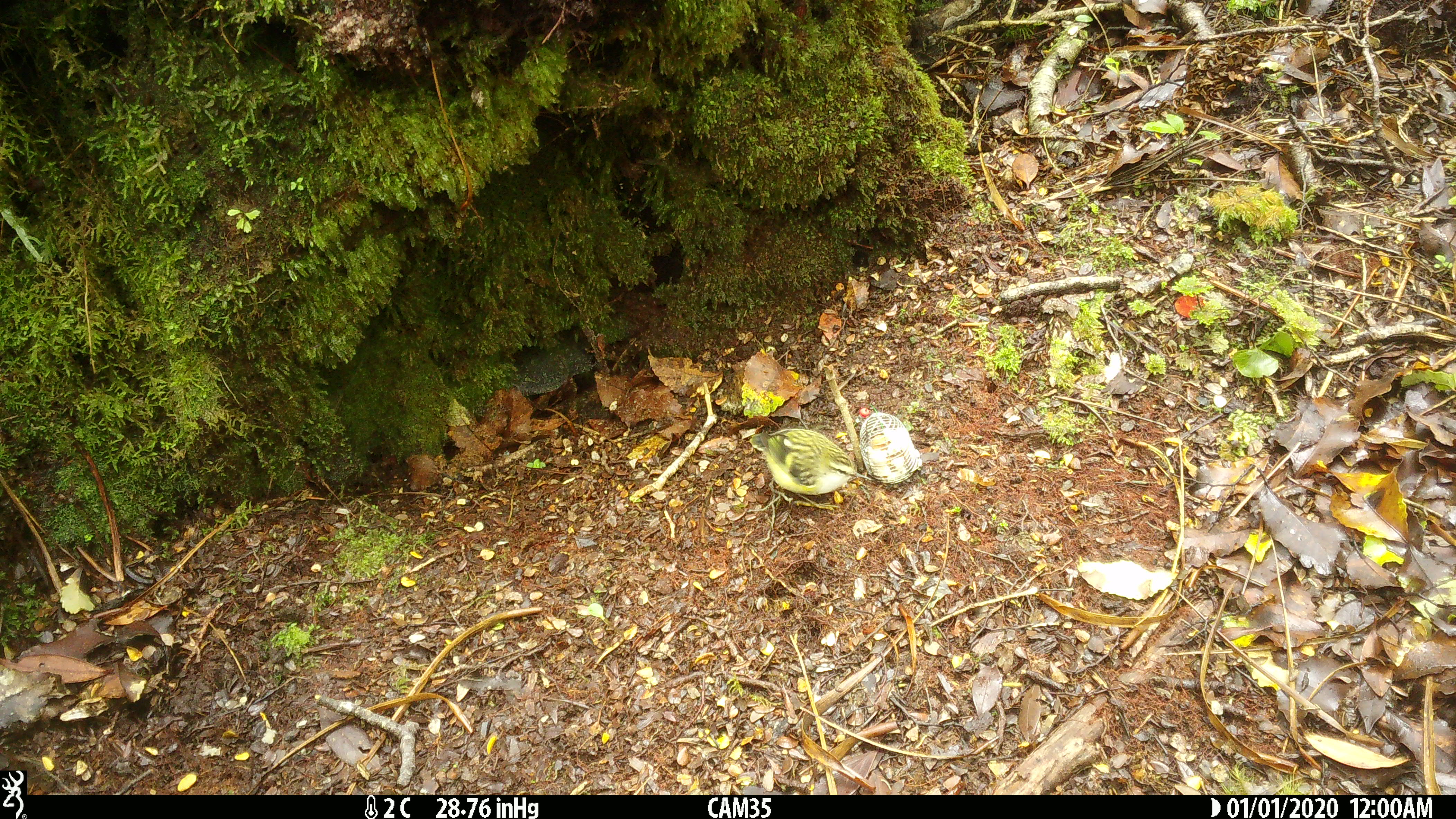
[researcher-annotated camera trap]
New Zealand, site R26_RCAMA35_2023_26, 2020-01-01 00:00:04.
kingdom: Animalia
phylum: Chordata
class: Aves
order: Passeriformes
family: Acanthisittidae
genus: Acanthisitta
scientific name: Acanthisitta chloris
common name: rifleman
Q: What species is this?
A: Rifleman (Acanthisitta chloris).